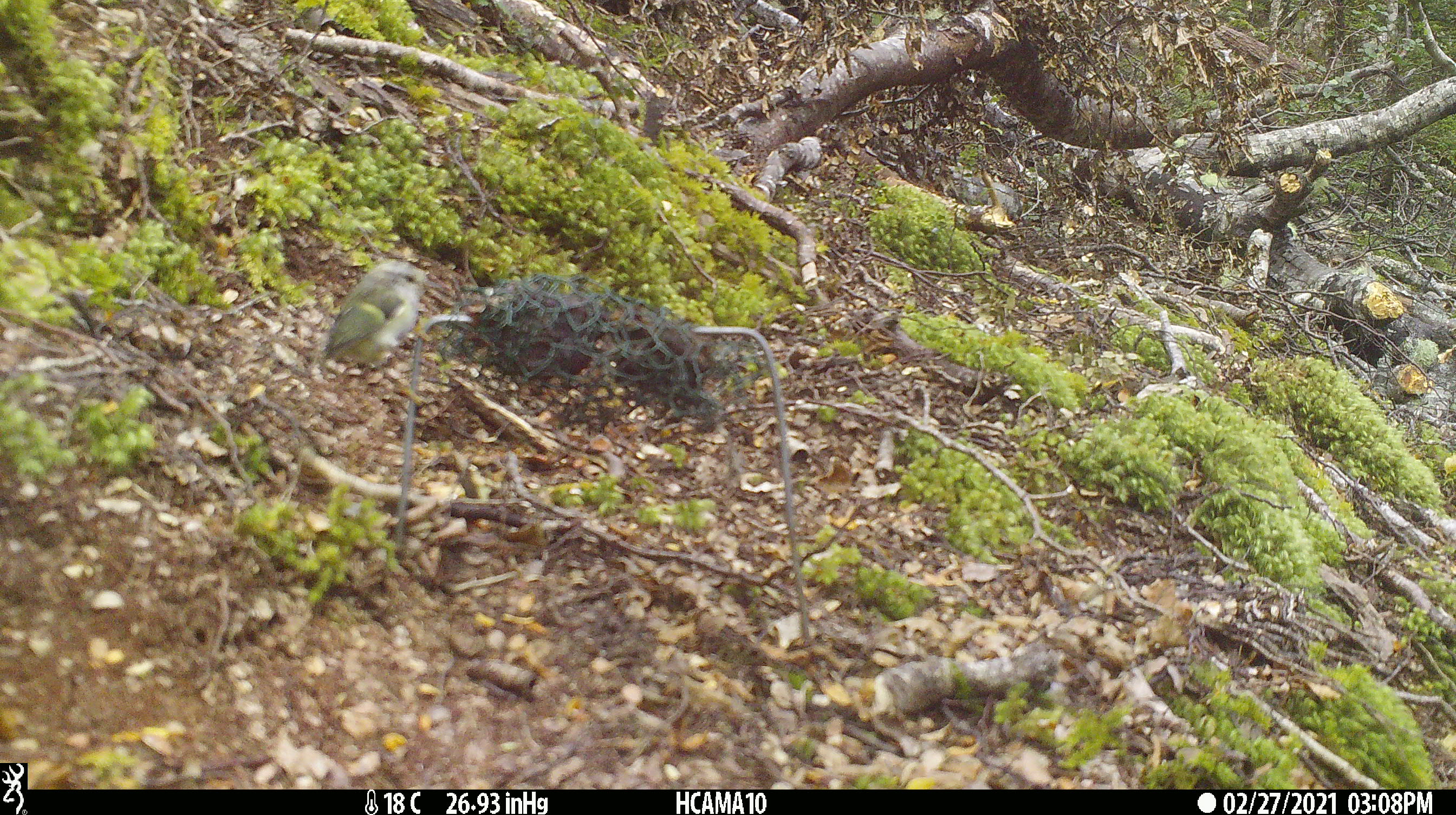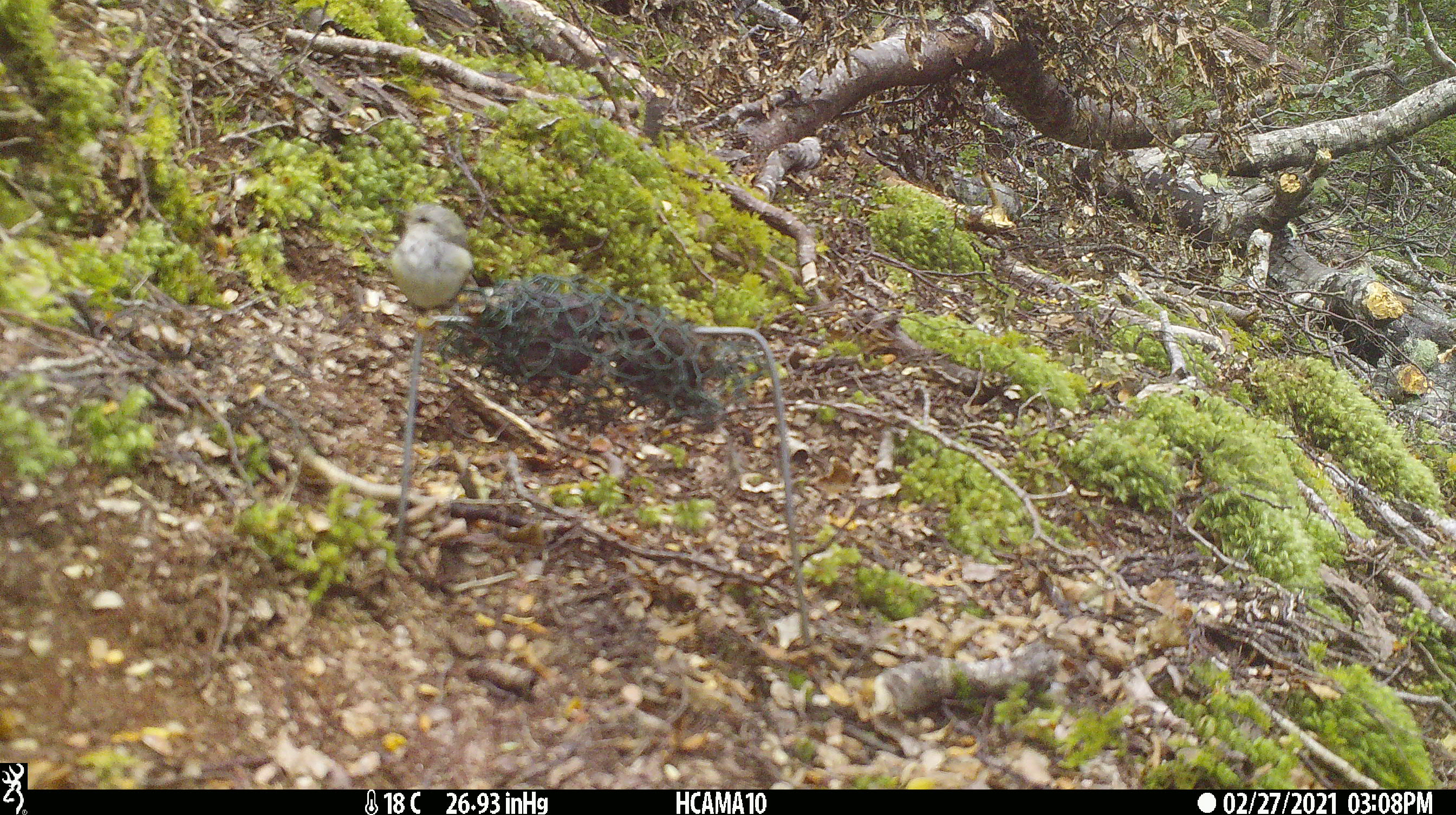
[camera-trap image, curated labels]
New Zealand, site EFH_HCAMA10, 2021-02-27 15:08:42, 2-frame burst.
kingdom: Animalia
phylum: Chordata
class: Aves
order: Passeriformes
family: Acanthisittidae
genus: Acanthisitta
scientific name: Acanthisitta chloris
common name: rifleman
Rifleman (Acanthisitta chloris).